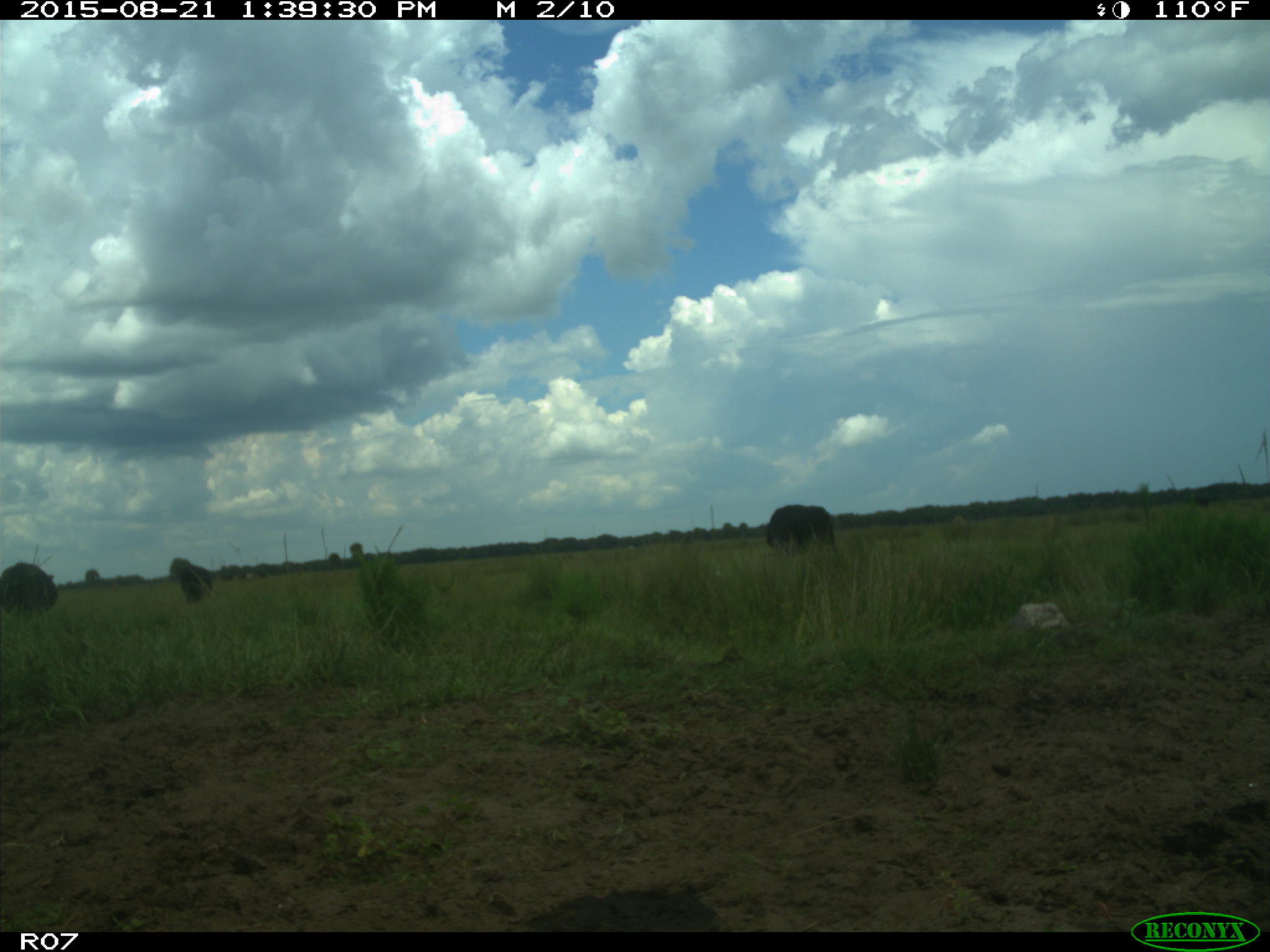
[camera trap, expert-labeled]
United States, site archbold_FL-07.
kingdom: Animalia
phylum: Chordata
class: Mammalia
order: Artiodactyla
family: Bovidae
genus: Bos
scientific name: Bos taurus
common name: domestic cow